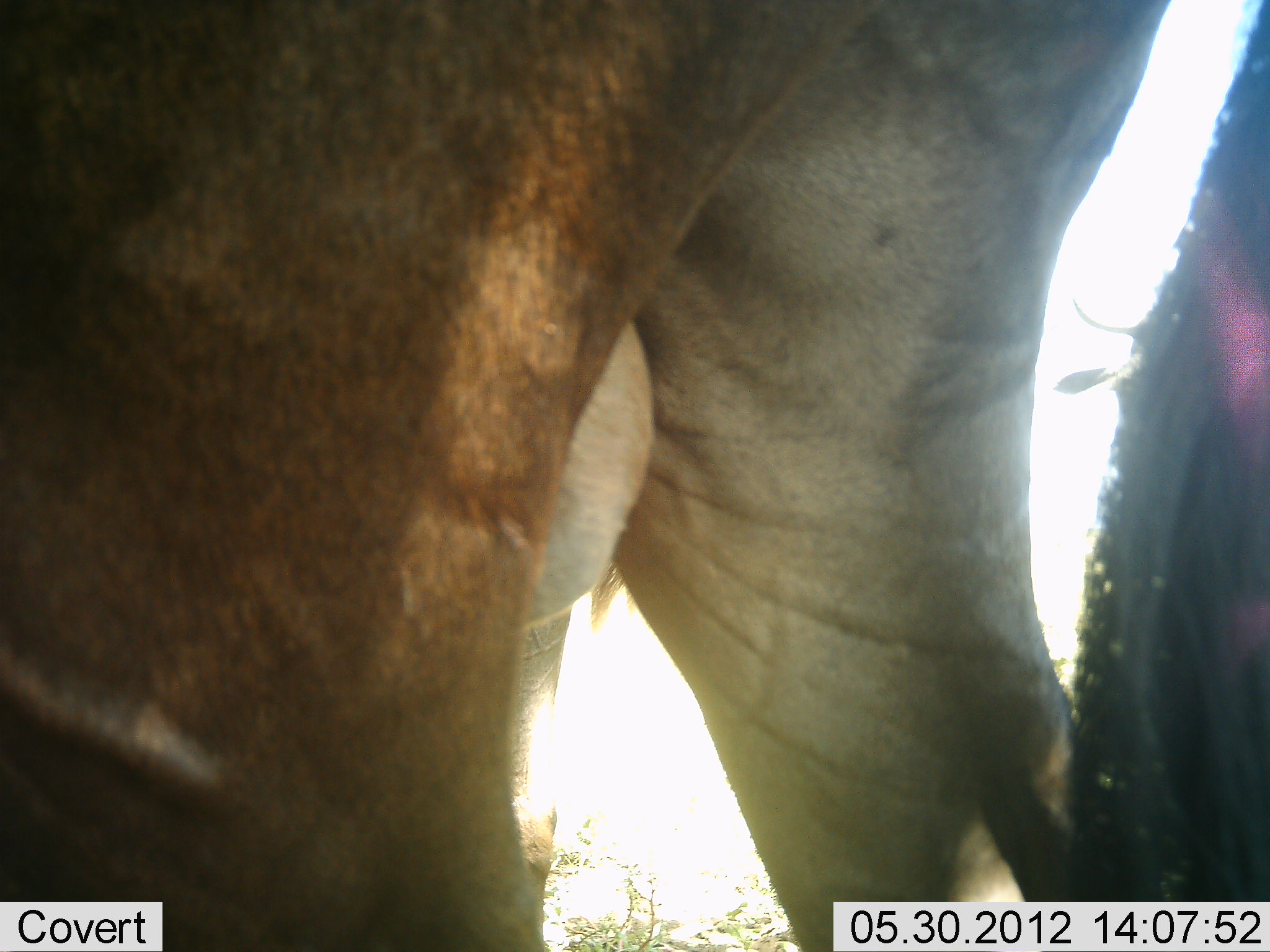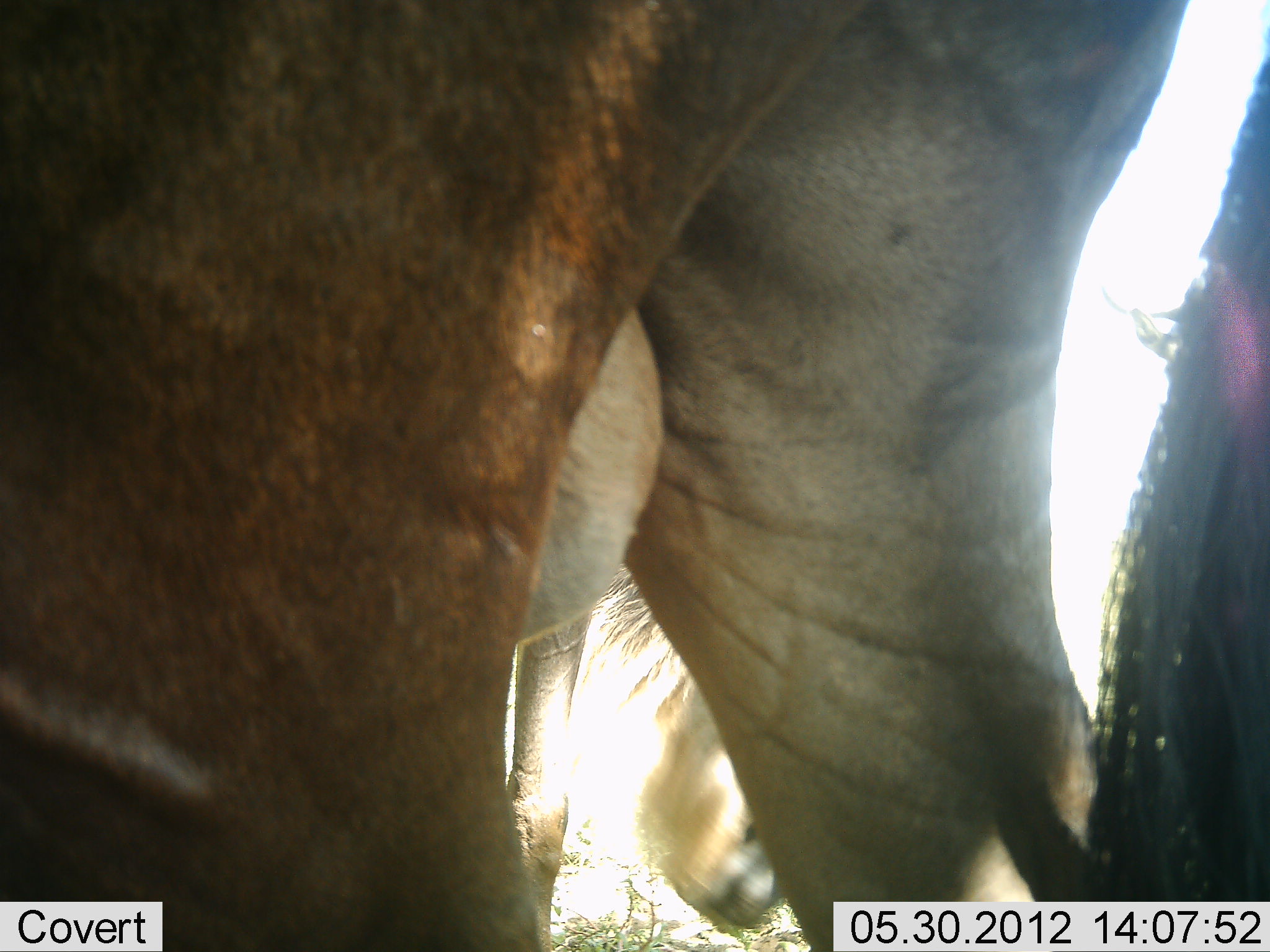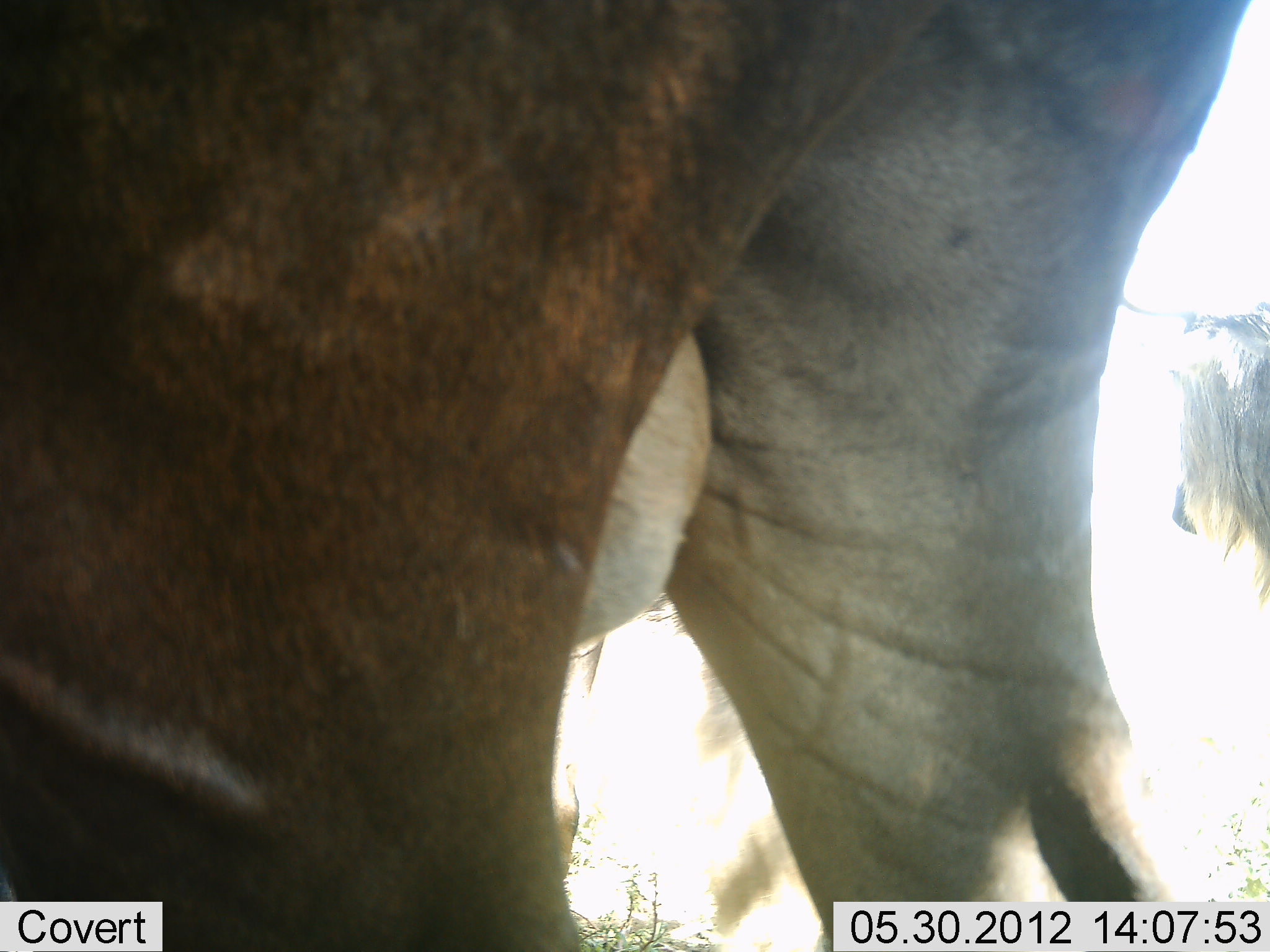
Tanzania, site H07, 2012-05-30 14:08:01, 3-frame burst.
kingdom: Animalia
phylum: Chordata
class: Mammalia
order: Artiodactyla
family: Bovidae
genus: Connochaetes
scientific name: Connochaetes taurinus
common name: blue wildebeest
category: wildebeest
Wildebeest (blue wildebeest) (Connochaetes taurinus), count 2. Behavior (volunteer vote fractions): standing 100%, resting 10%, moving 10%, interacting 10%. Young present (vote fraction): 0%. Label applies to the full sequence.